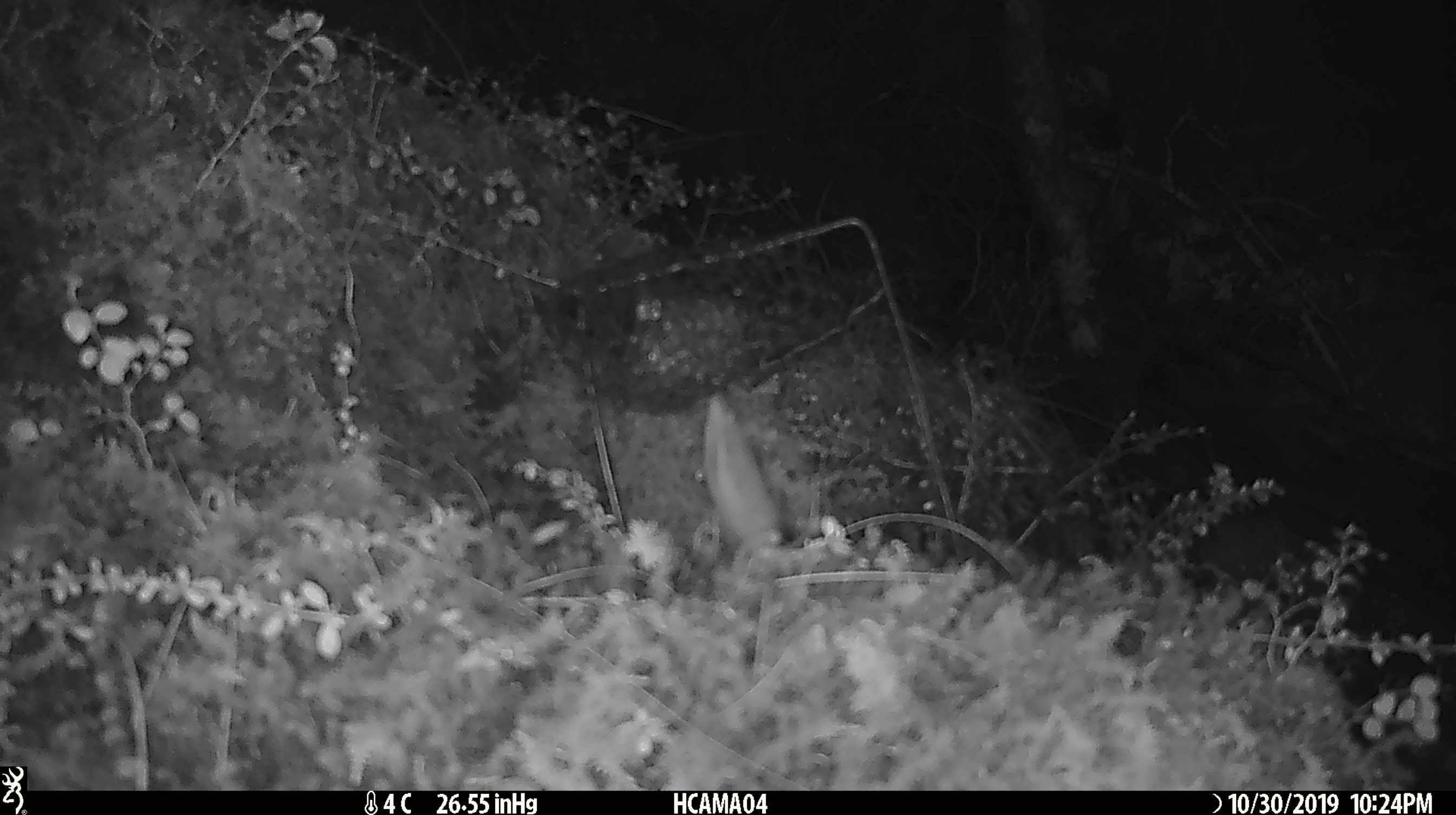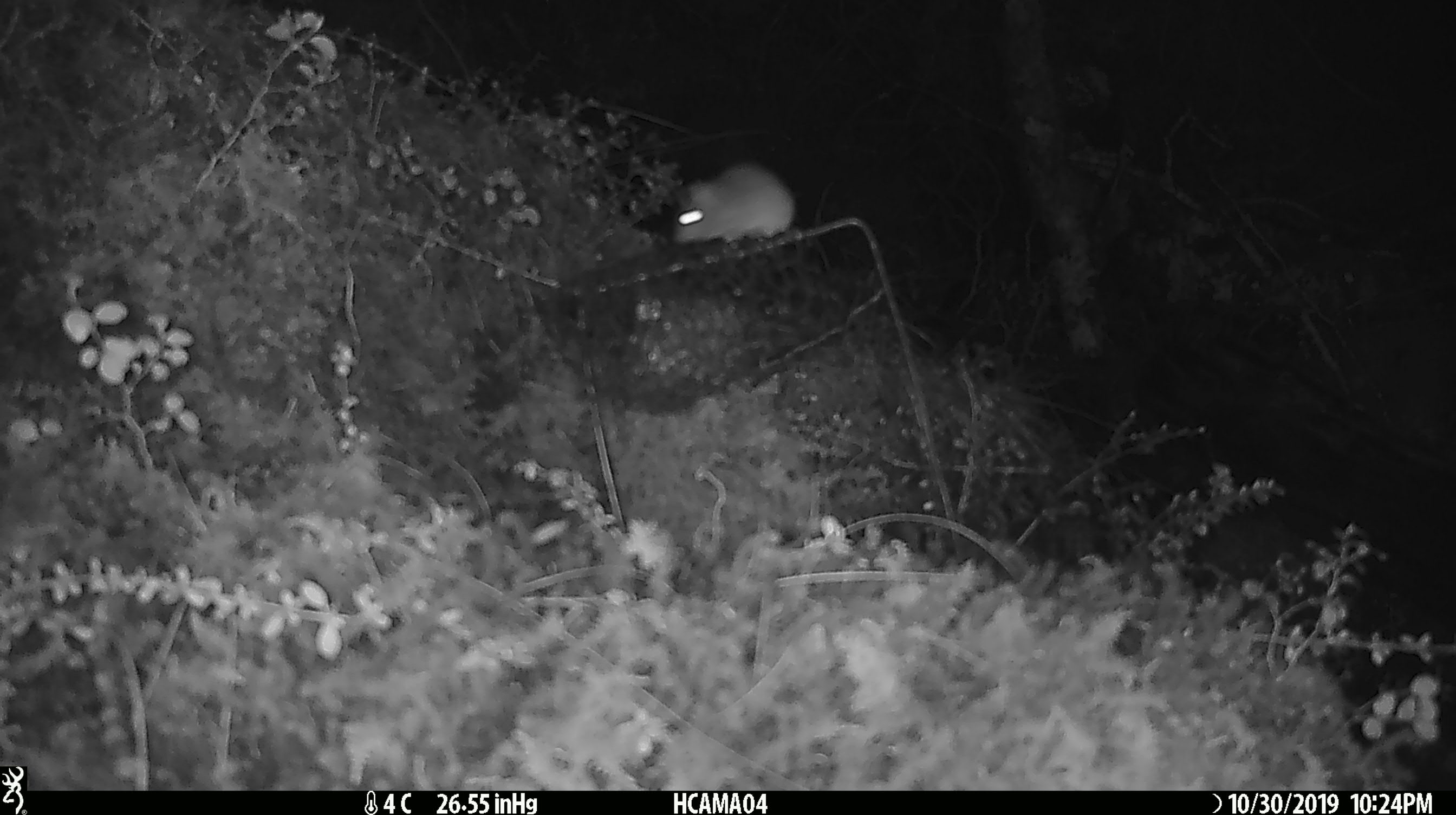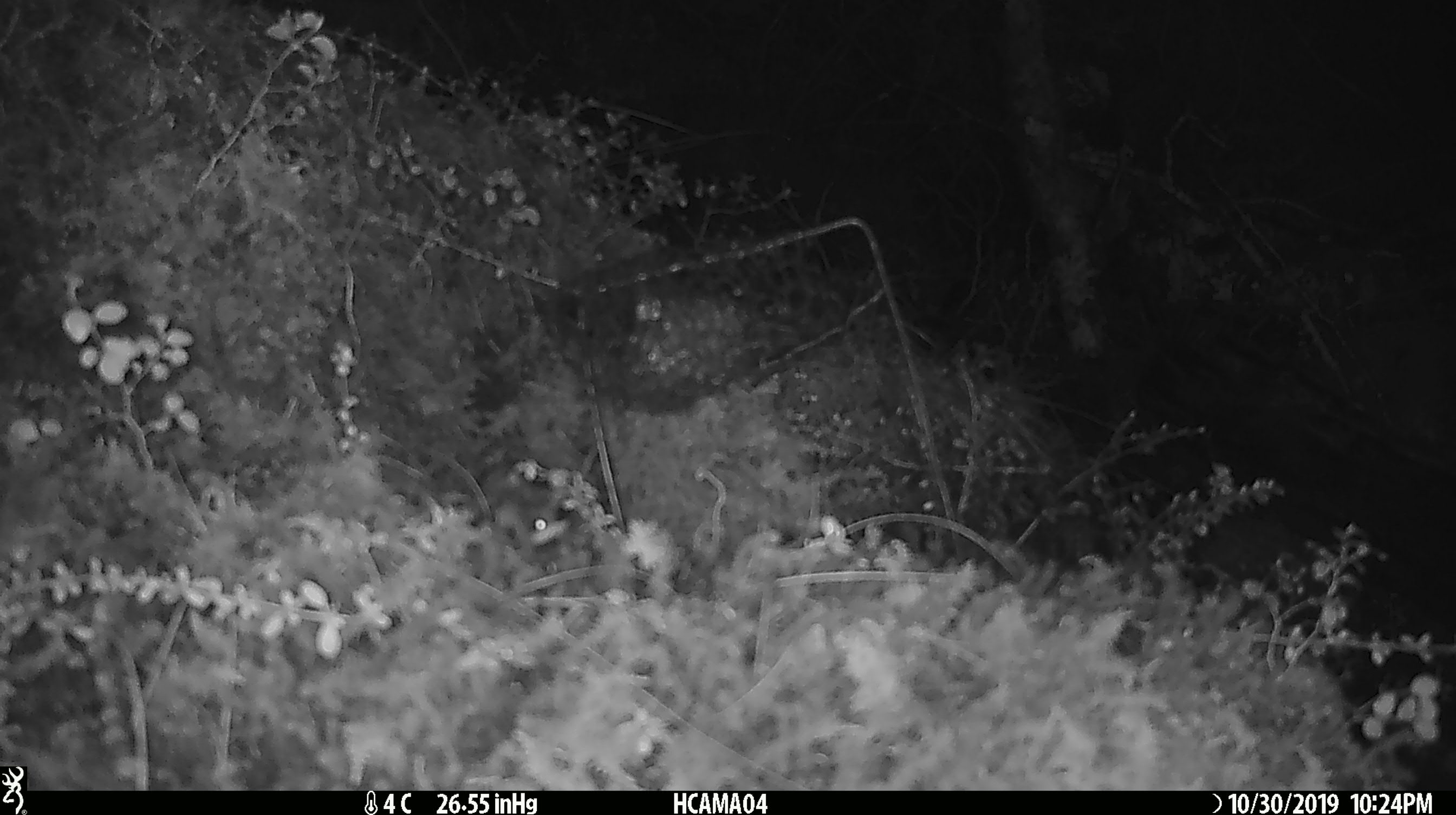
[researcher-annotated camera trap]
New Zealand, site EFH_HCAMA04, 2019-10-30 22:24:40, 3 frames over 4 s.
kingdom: Animalia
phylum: Chordata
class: Mammalia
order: Rodentia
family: Muridae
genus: Mus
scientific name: Mus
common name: mouse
Mouse (Mus).